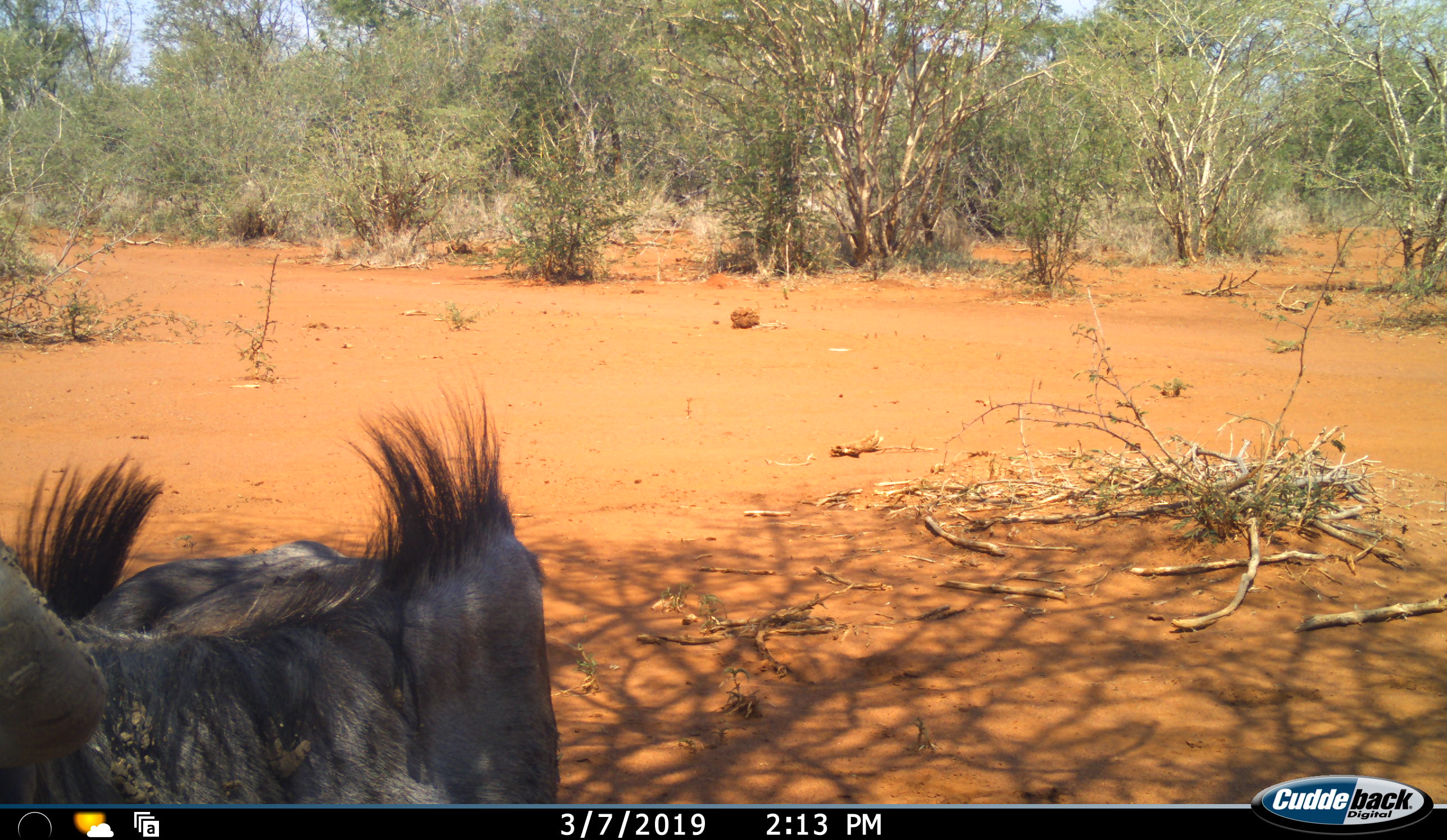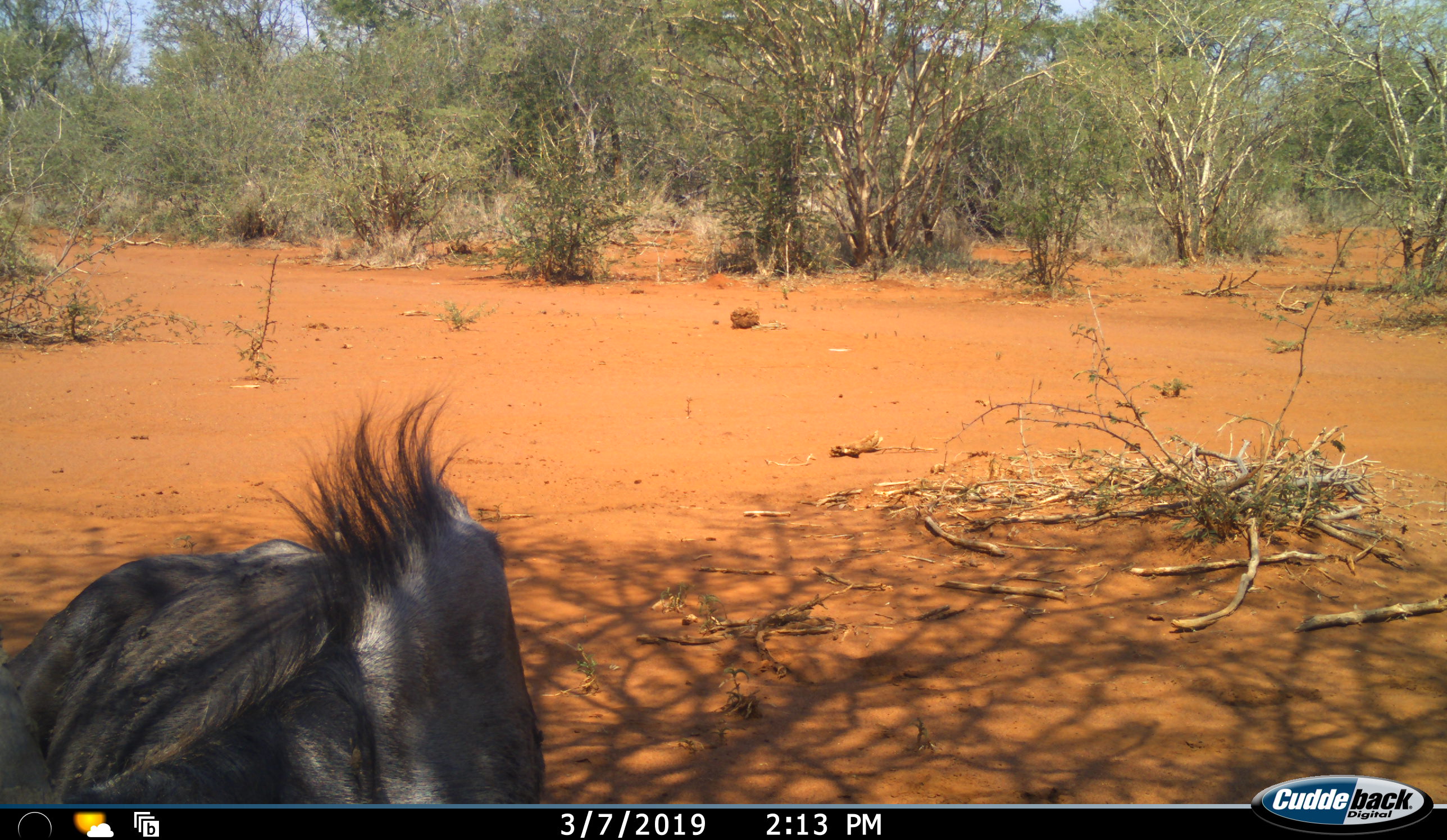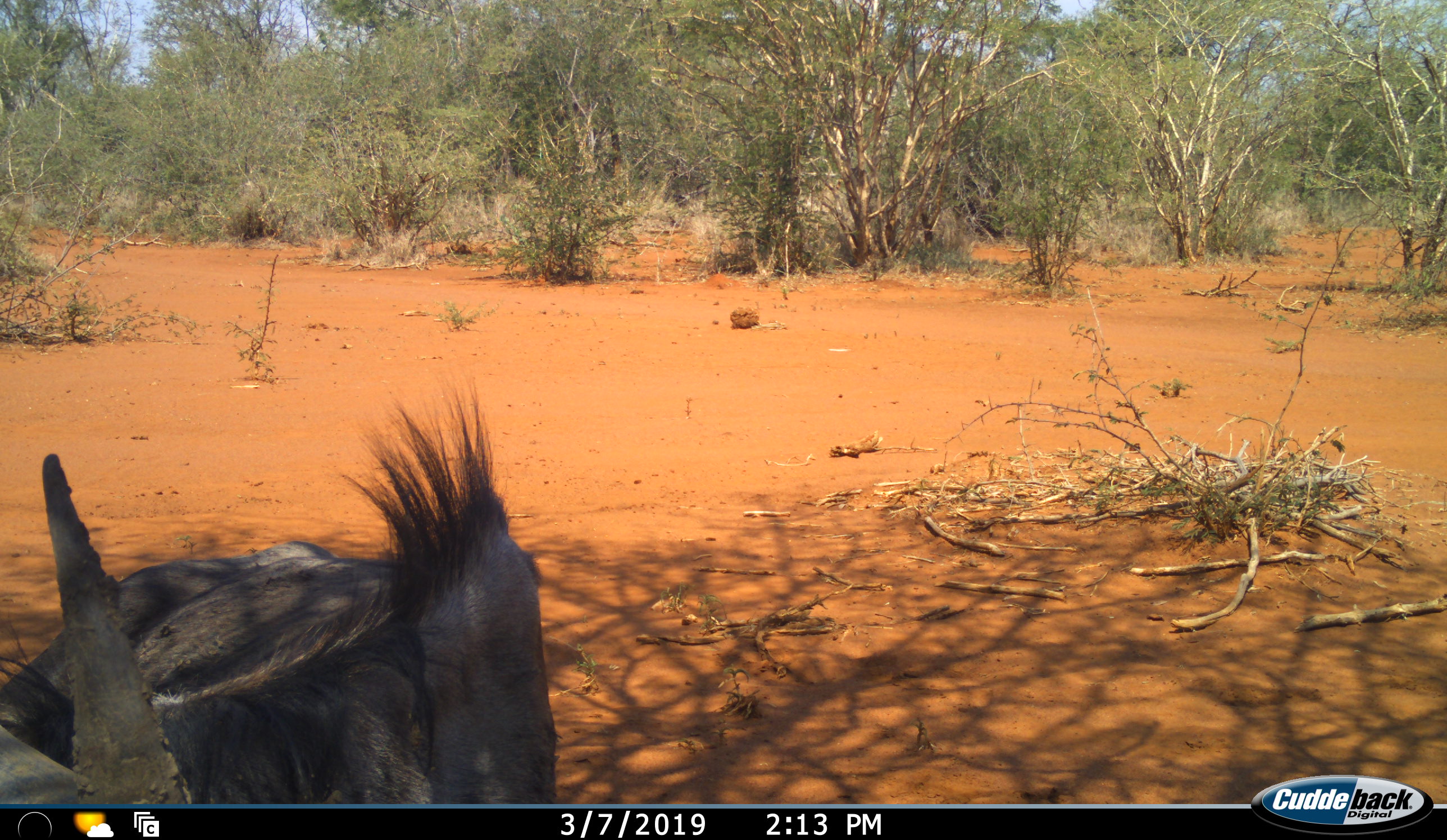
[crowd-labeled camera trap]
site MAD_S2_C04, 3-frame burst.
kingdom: Animalia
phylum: Chordata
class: Mammalia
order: Artiodactyla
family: Bovidae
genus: Connochaetes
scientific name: Connochaetes taurinus taurinus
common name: blue wildebeest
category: wildebeestblue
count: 1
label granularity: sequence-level